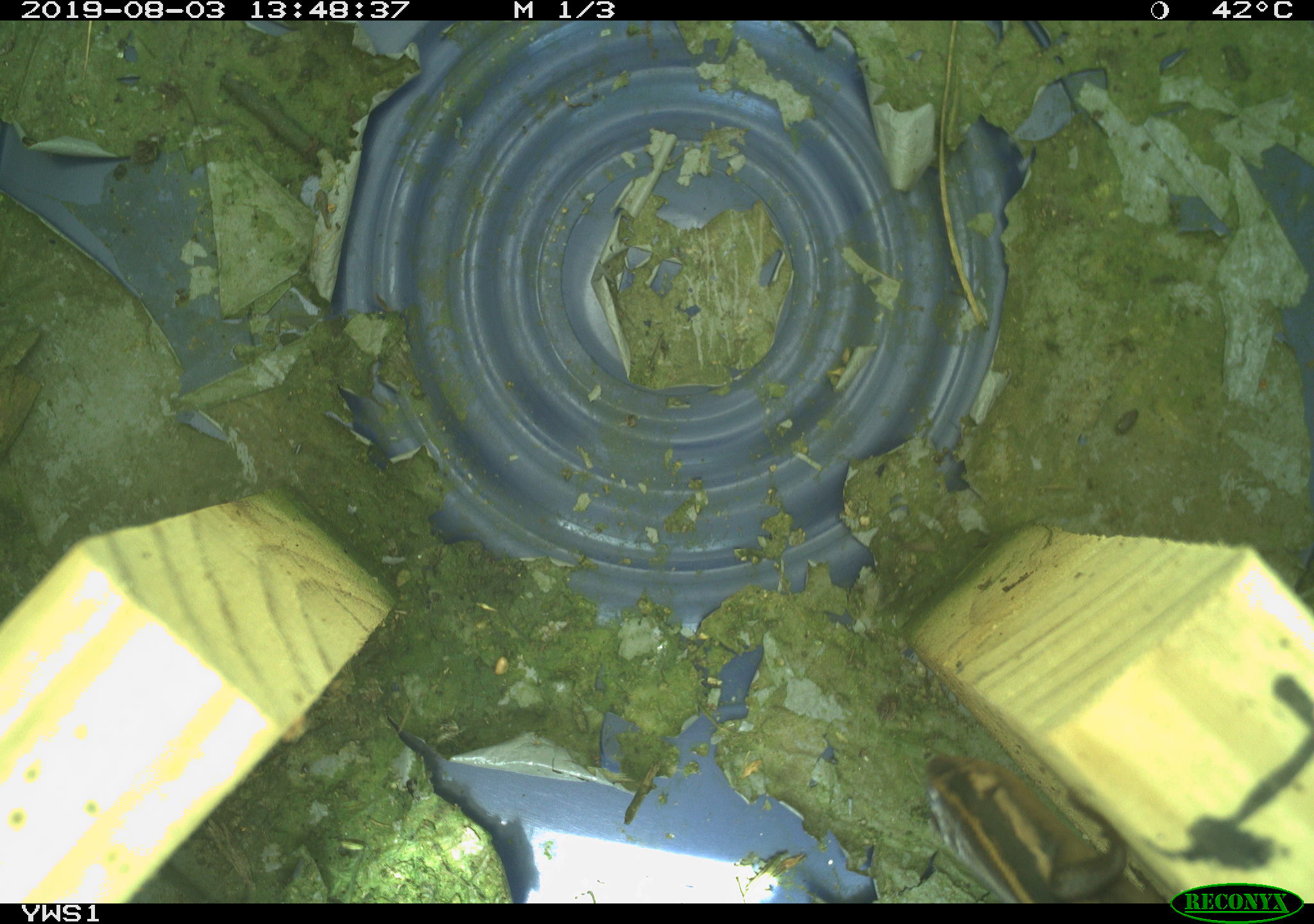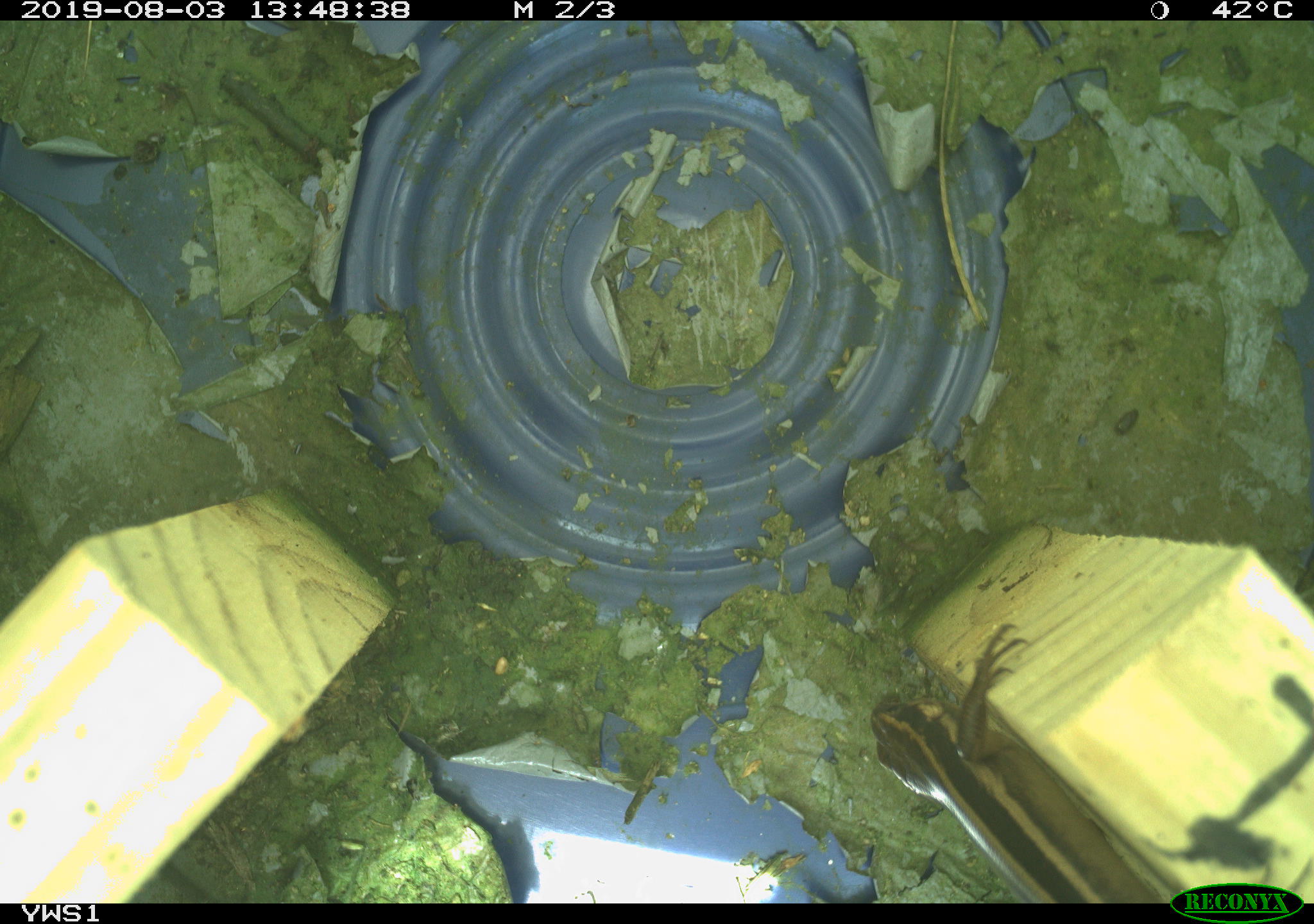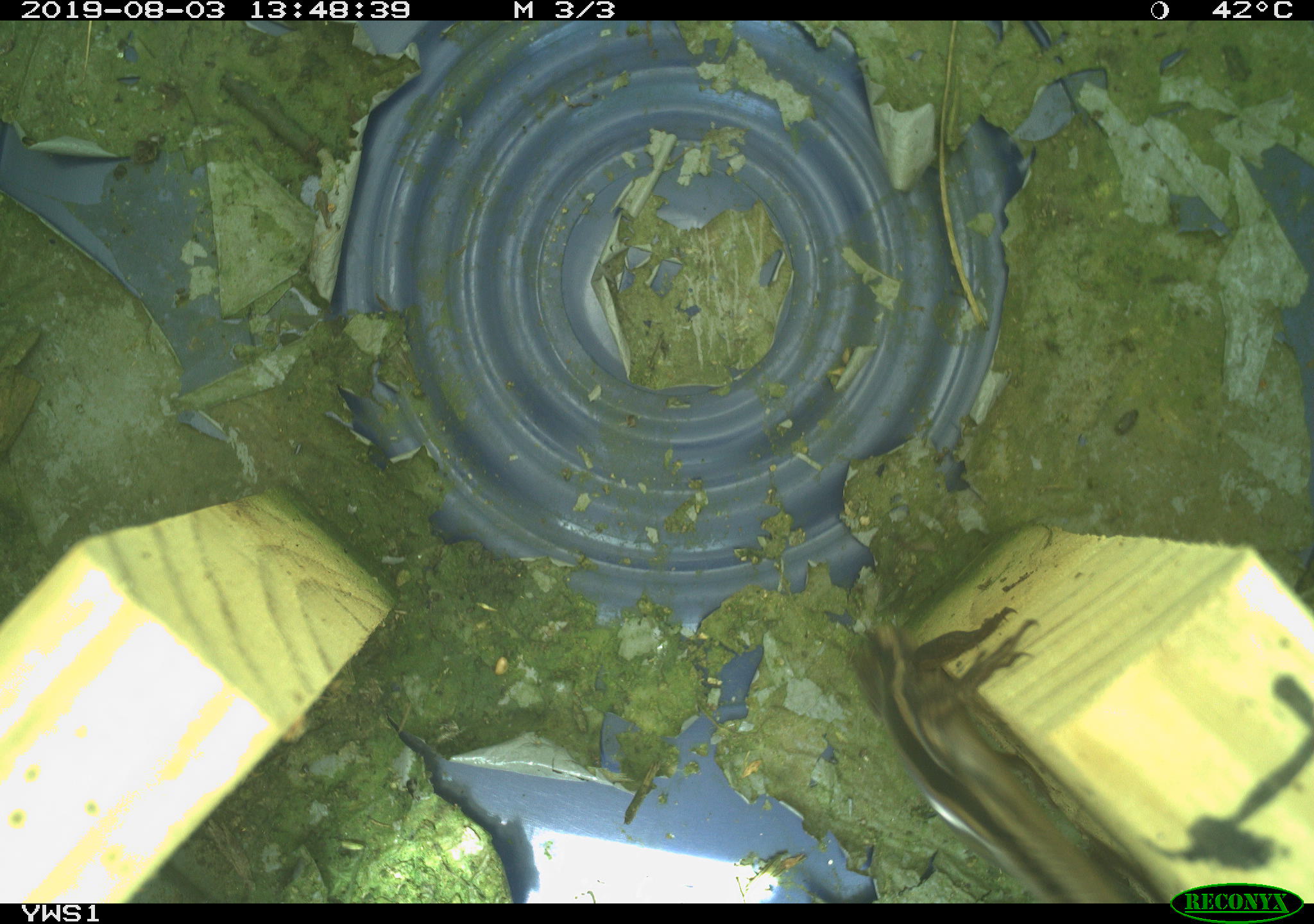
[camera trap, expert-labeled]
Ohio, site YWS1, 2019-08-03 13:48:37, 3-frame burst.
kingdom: Animalia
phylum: Chordata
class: Reptilia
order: Squamata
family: Scincidae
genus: Plestiodon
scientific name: Plestiodon fasciatus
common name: common five-lined skink